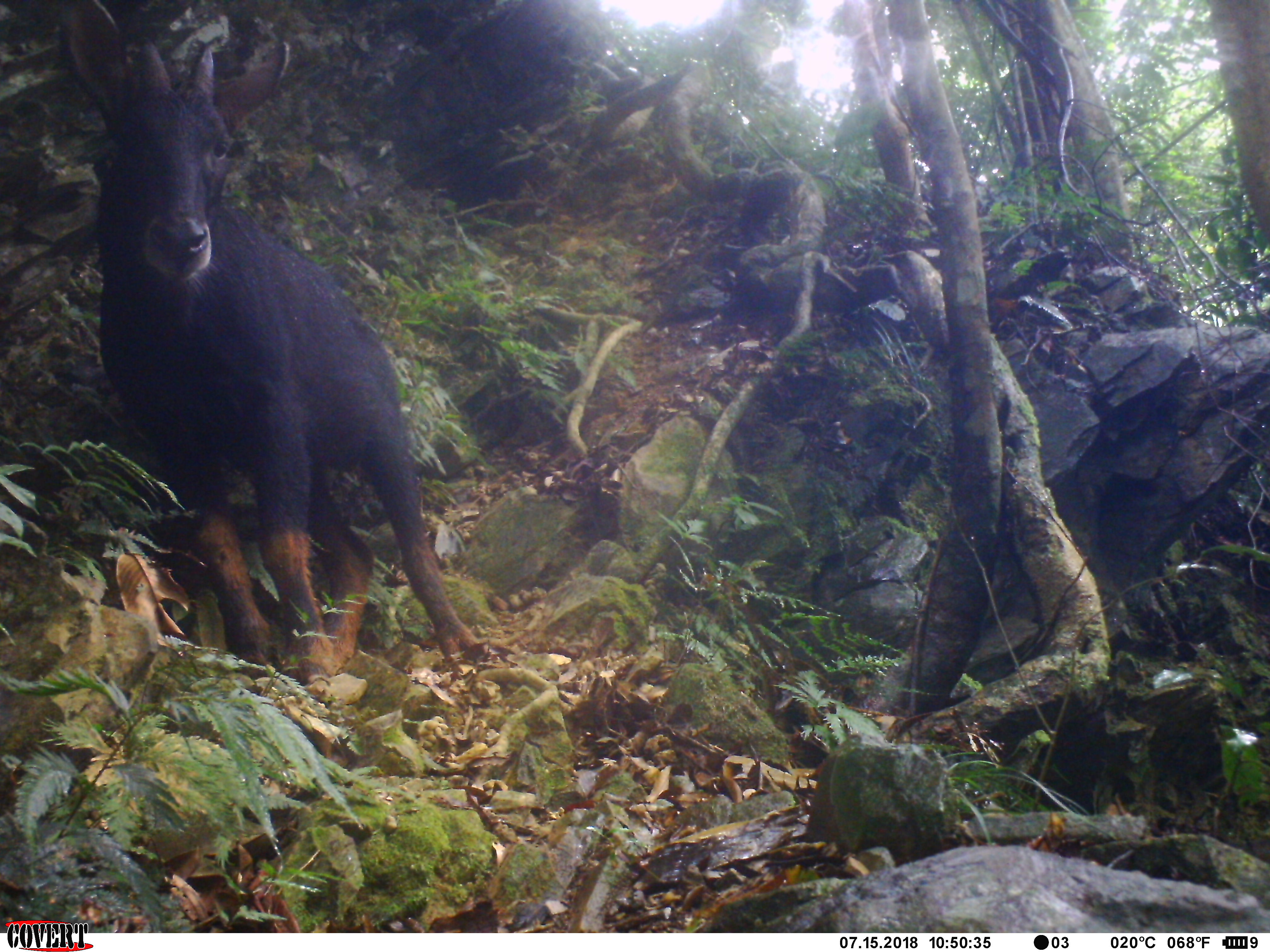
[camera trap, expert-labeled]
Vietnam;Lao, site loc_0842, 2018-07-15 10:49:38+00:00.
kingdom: Animalia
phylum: Chordata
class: Mammalia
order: Artiodactyla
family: Bovidae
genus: Capricornis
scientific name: Capricornis sumatraensis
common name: chinese serow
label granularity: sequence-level